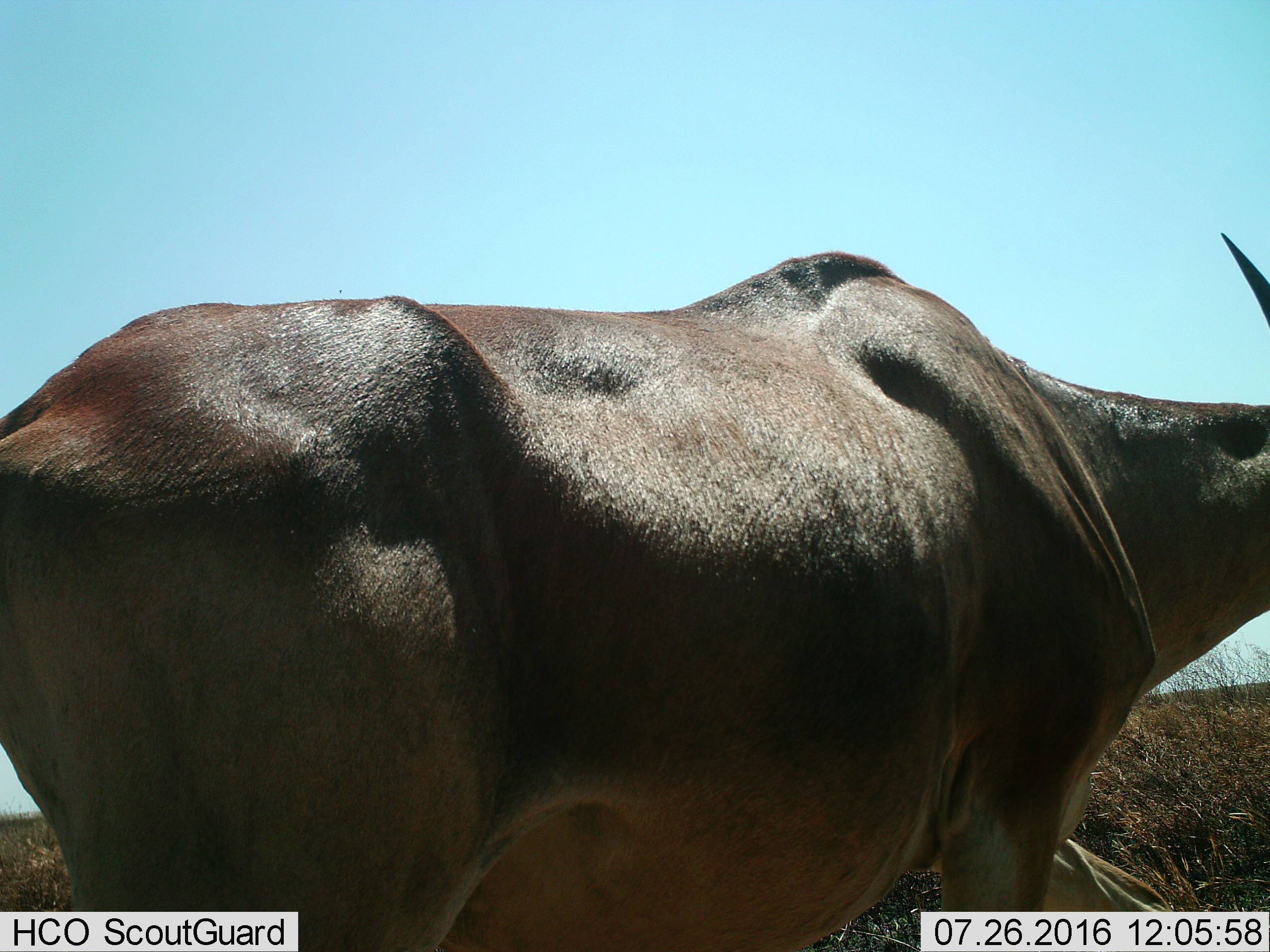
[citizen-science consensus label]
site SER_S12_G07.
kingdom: Animalia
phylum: Chordata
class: Mammalia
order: Artiodactyla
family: Bovidae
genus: Tragelaphus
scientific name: Tragelaphus oryx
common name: eland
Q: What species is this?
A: Eland (Tragelaphus oryx).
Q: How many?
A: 1.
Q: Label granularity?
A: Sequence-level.